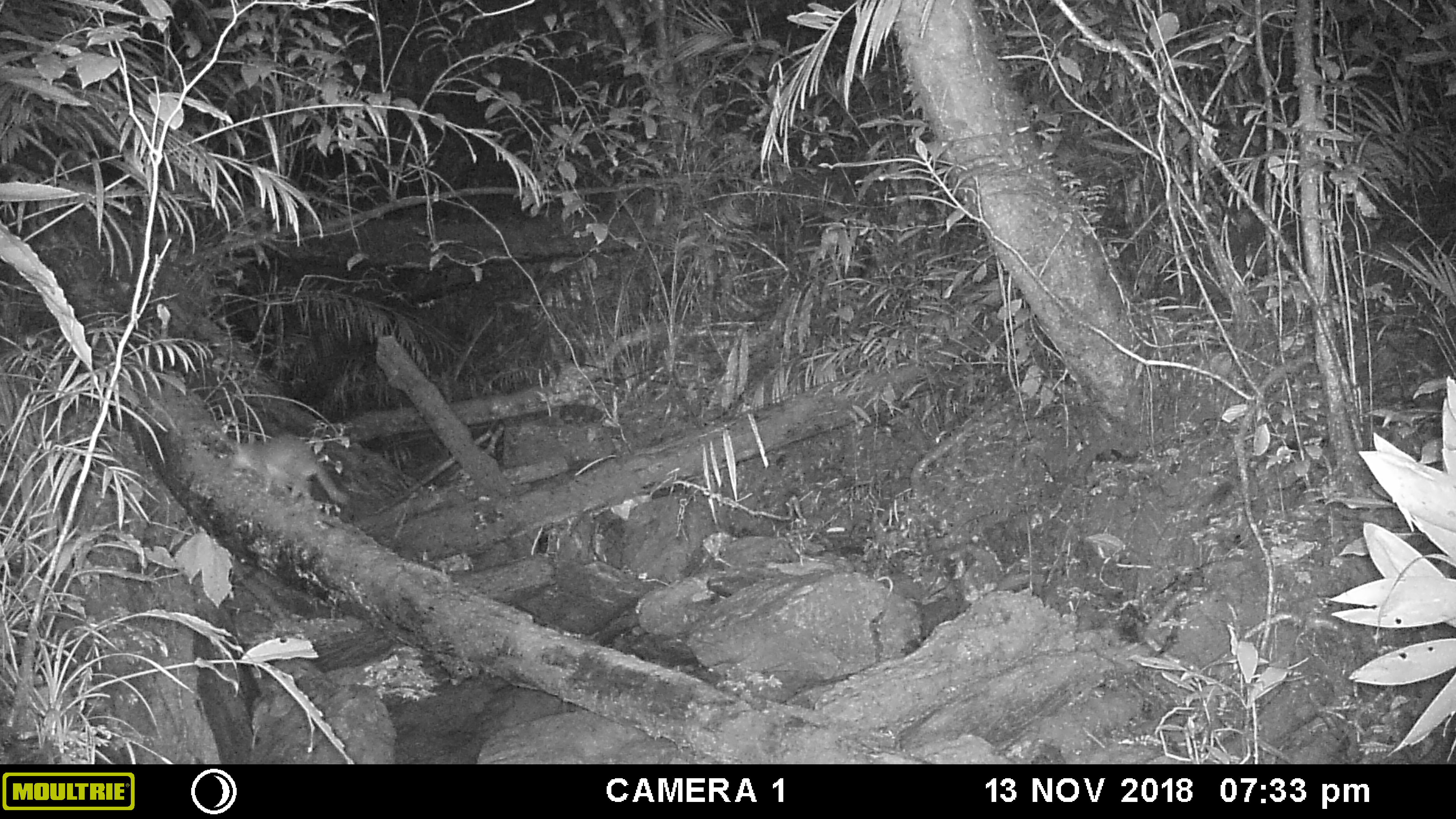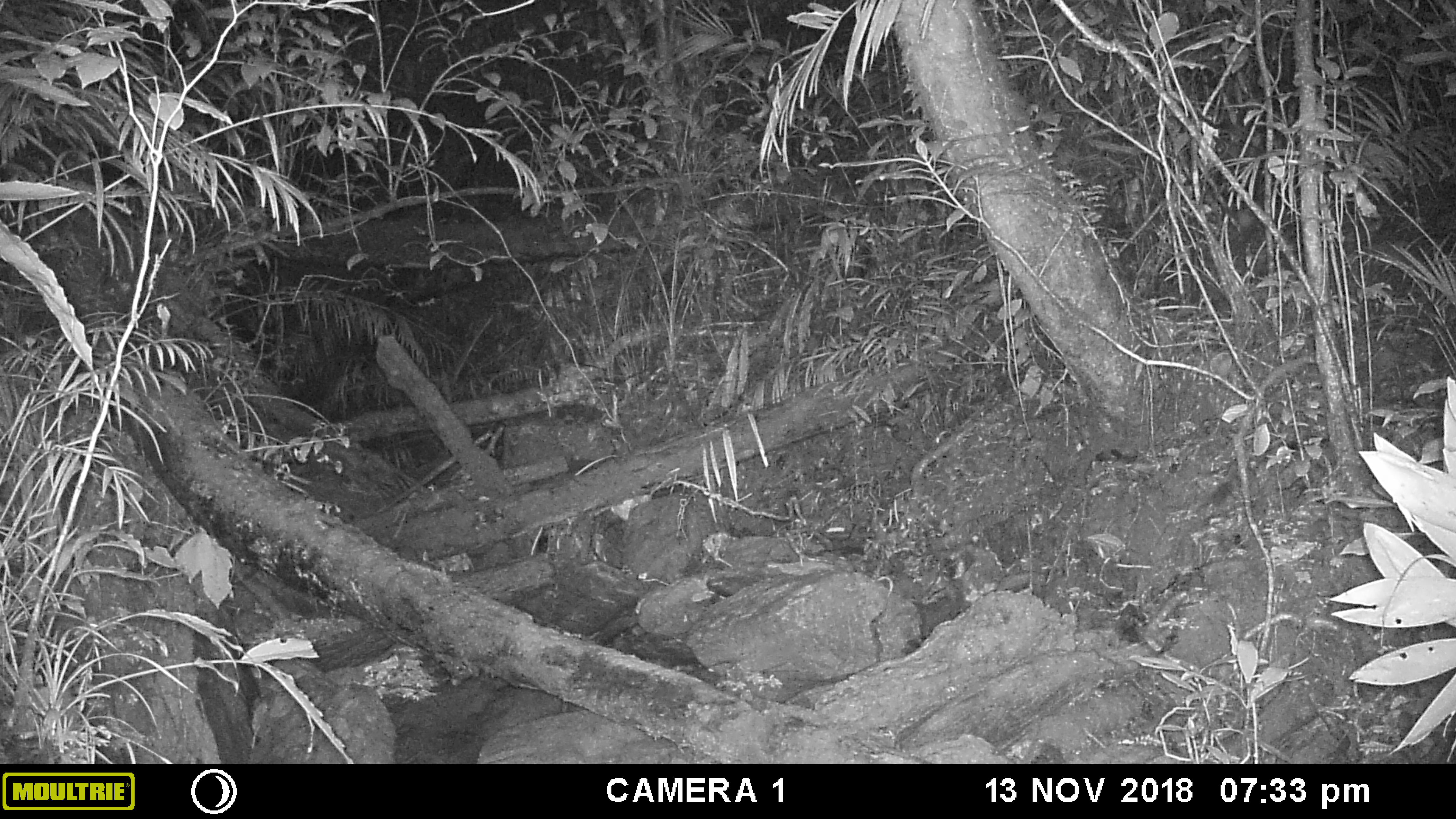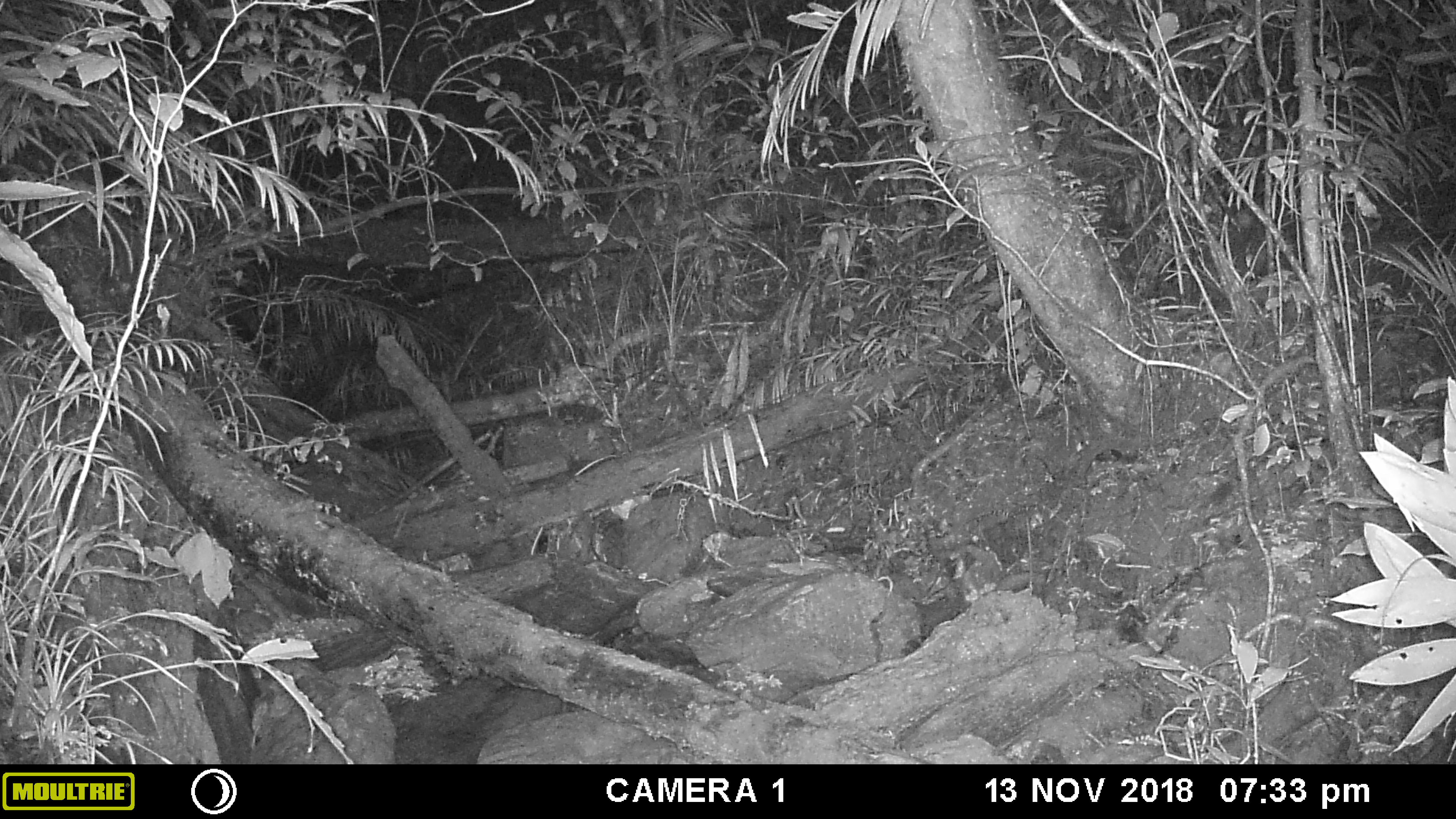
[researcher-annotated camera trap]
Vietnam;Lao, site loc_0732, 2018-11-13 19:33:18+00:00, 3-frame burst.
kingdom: Animalia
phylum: Chordata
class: Mammalia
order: Carnivora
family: Mustelidae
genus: Melogale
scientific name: Melogale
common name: ferret badger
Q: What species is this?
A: Ferret badger (Melogale).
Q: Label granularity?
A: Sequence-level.